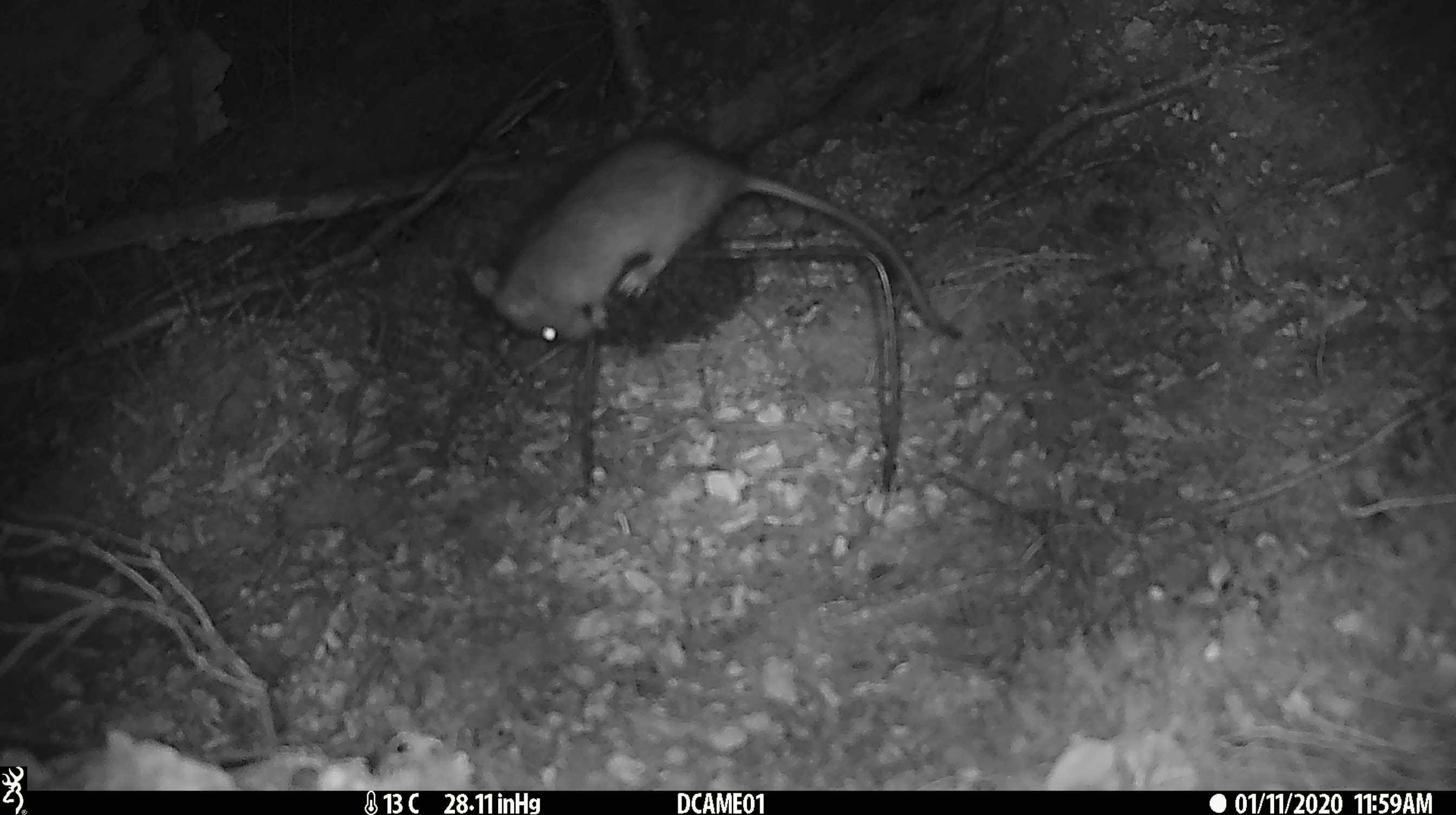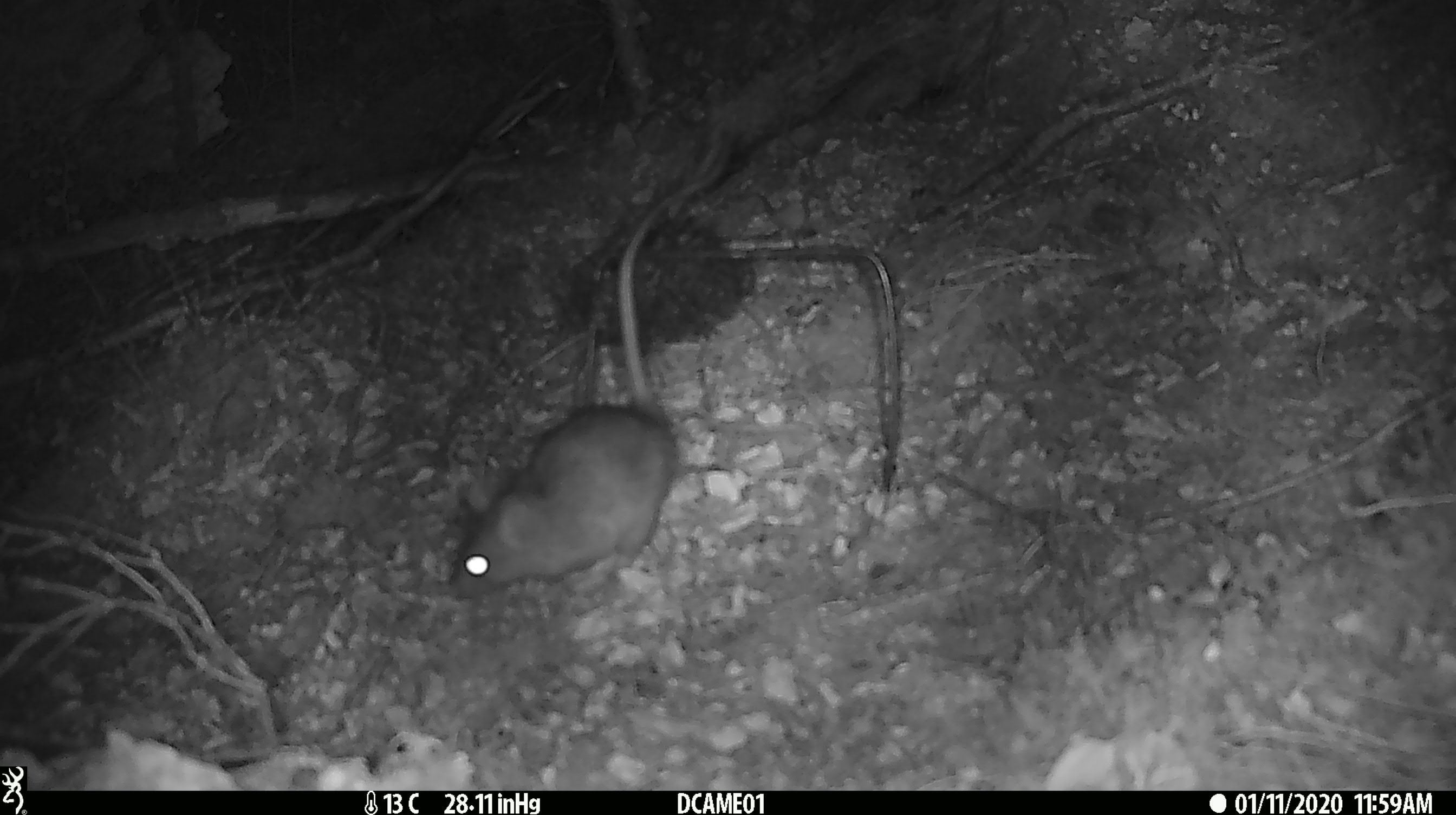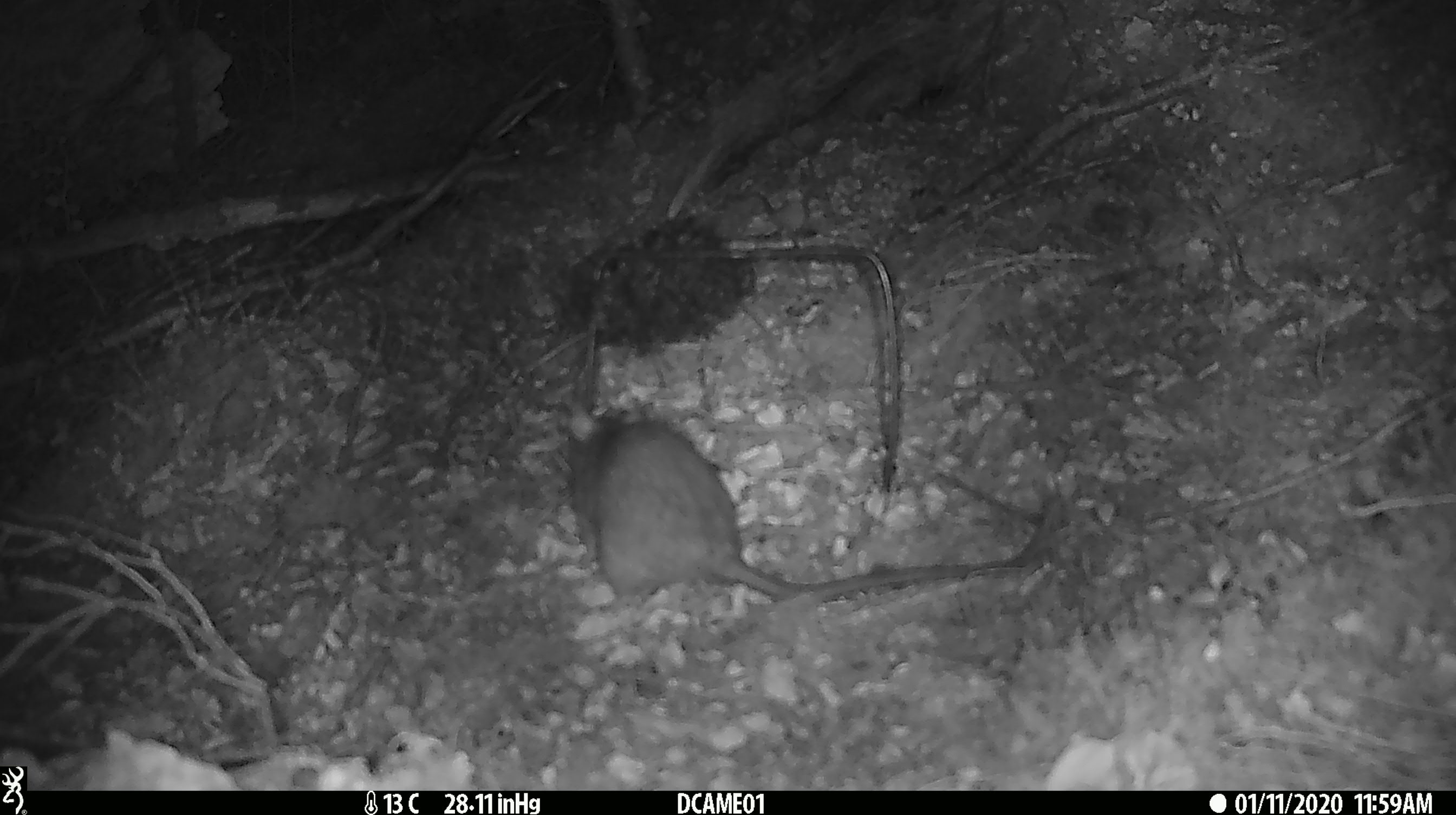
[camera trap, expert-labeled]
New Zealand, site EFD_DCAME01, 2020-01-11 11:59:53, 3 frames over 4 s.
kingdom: Animalia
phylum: Chordata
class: Mammalia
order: Rodentia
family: Muridae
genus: Rattus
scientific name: Rattus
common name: rat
Rat (Rattus).